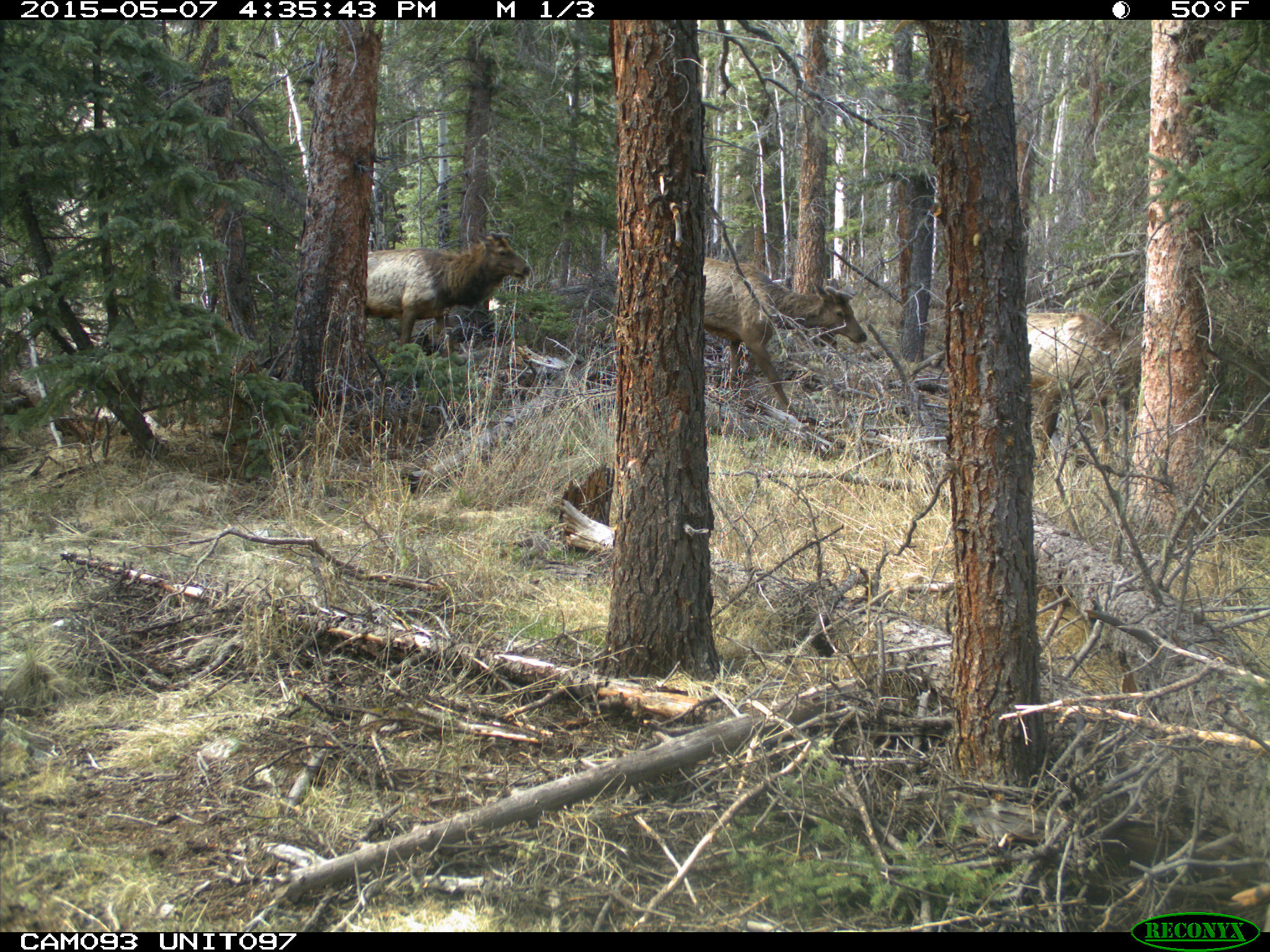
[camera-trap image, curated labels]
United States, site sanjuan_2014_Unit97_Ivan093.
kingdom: Animalia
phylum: Chordata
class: Mammalia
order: Artiodactyla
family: Cervidae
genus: Cervus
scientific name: Cervus elaphus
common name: red deer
Cervus elaphus (red deer).